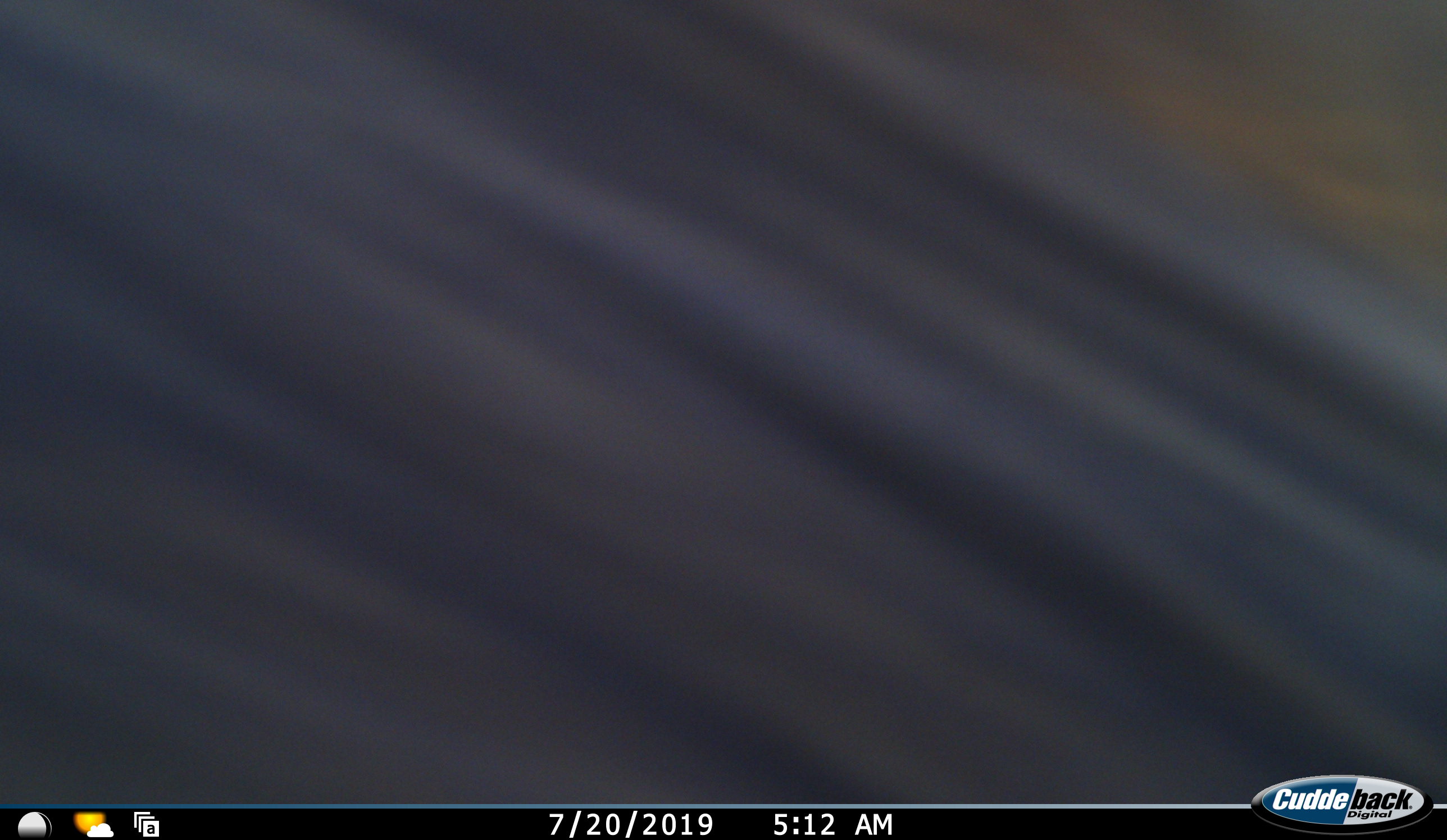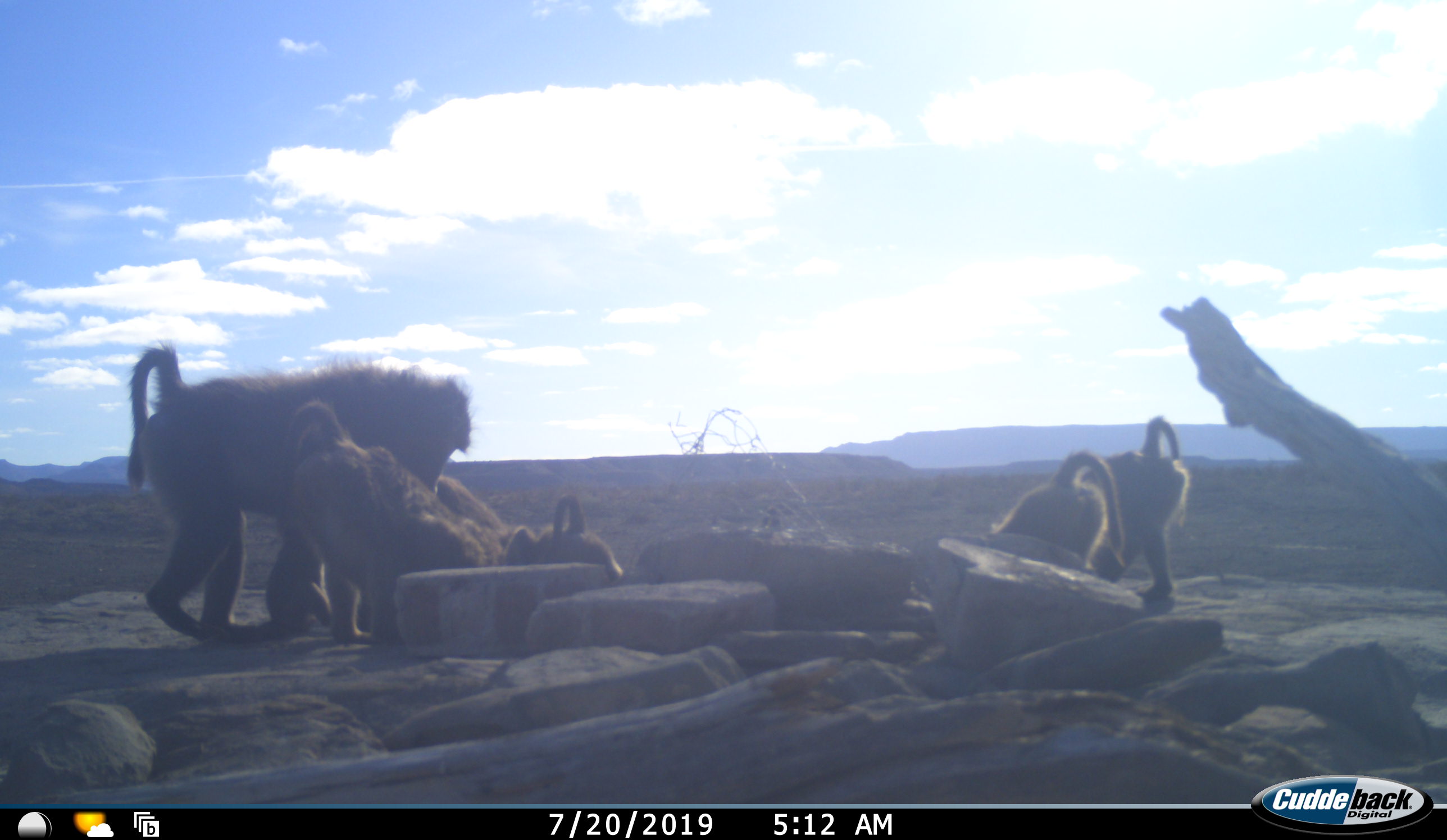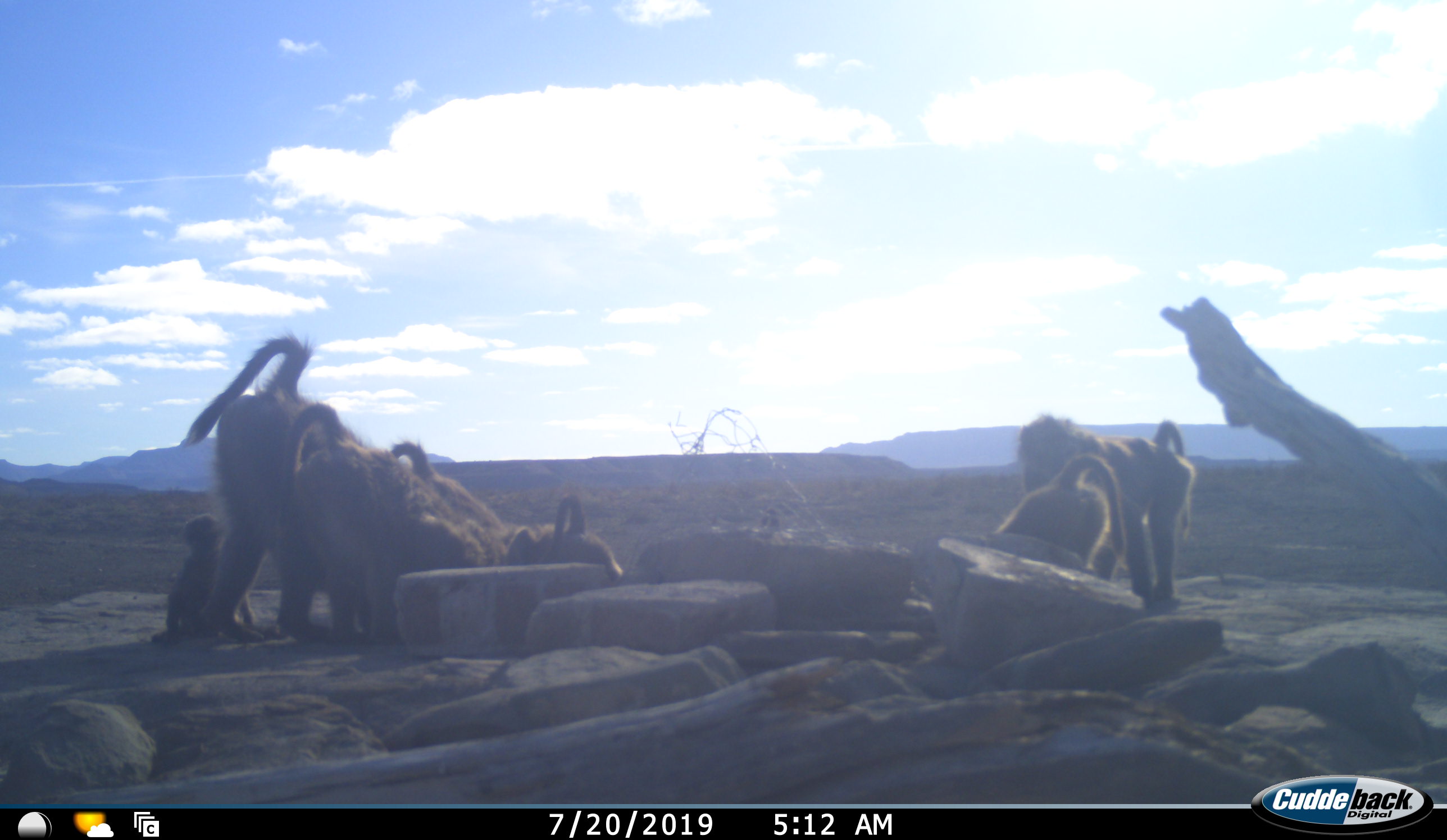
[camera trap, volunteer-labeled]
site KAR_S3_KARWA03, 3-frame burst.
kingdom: Animalia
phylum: Chordata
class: Mammalia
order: Primates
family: Cercopithecidae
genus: Papio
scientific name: Papio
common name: baboon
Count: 7.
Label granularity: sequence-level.